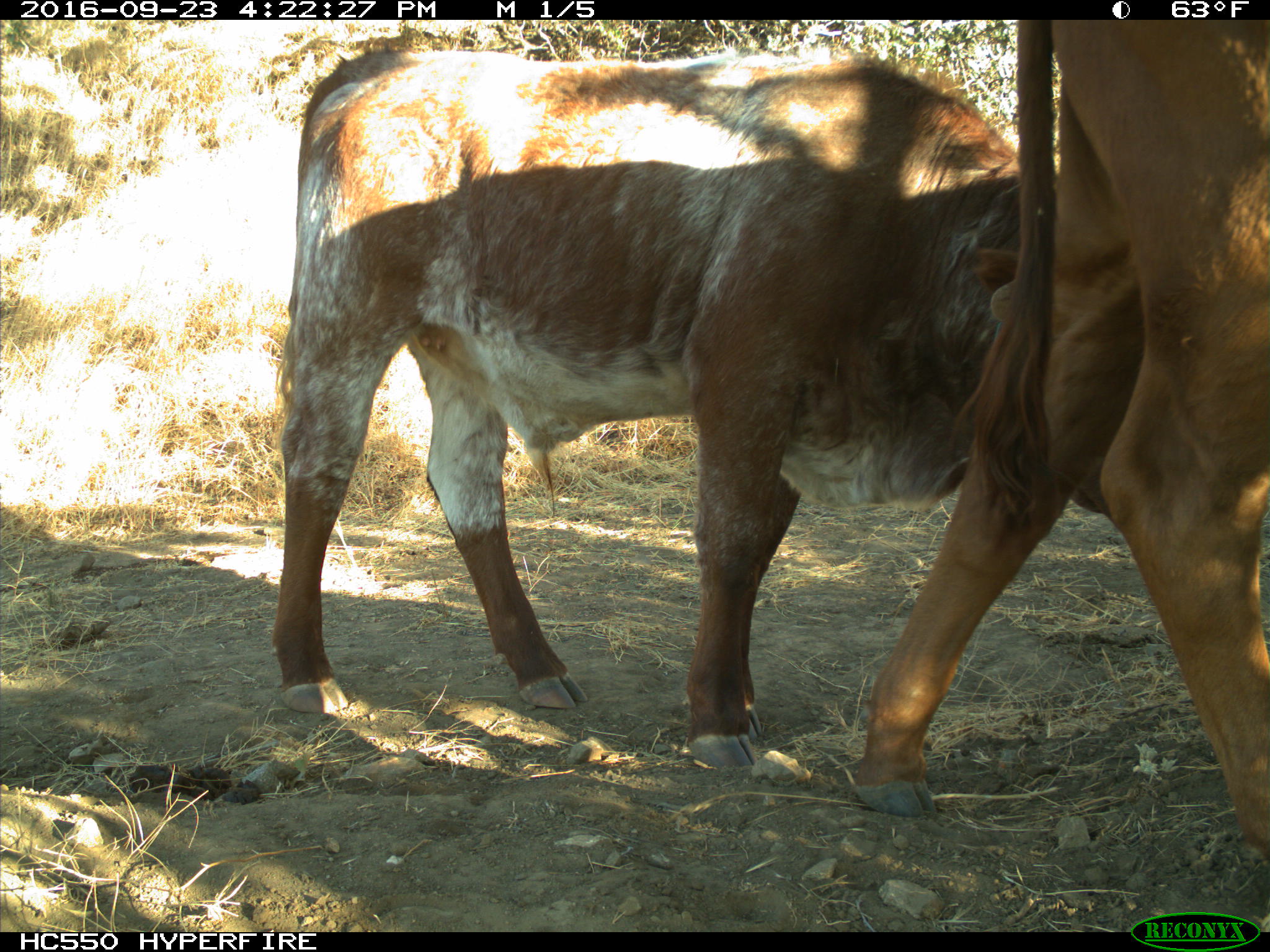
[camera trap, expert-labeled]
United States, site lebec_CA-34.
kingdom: Animalia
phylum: Chordata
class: Mammalia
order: Artiodactyla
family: Bovidae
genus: Bos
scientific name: Bos taurus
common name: domestic cow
Bos taurus (domestic cow).